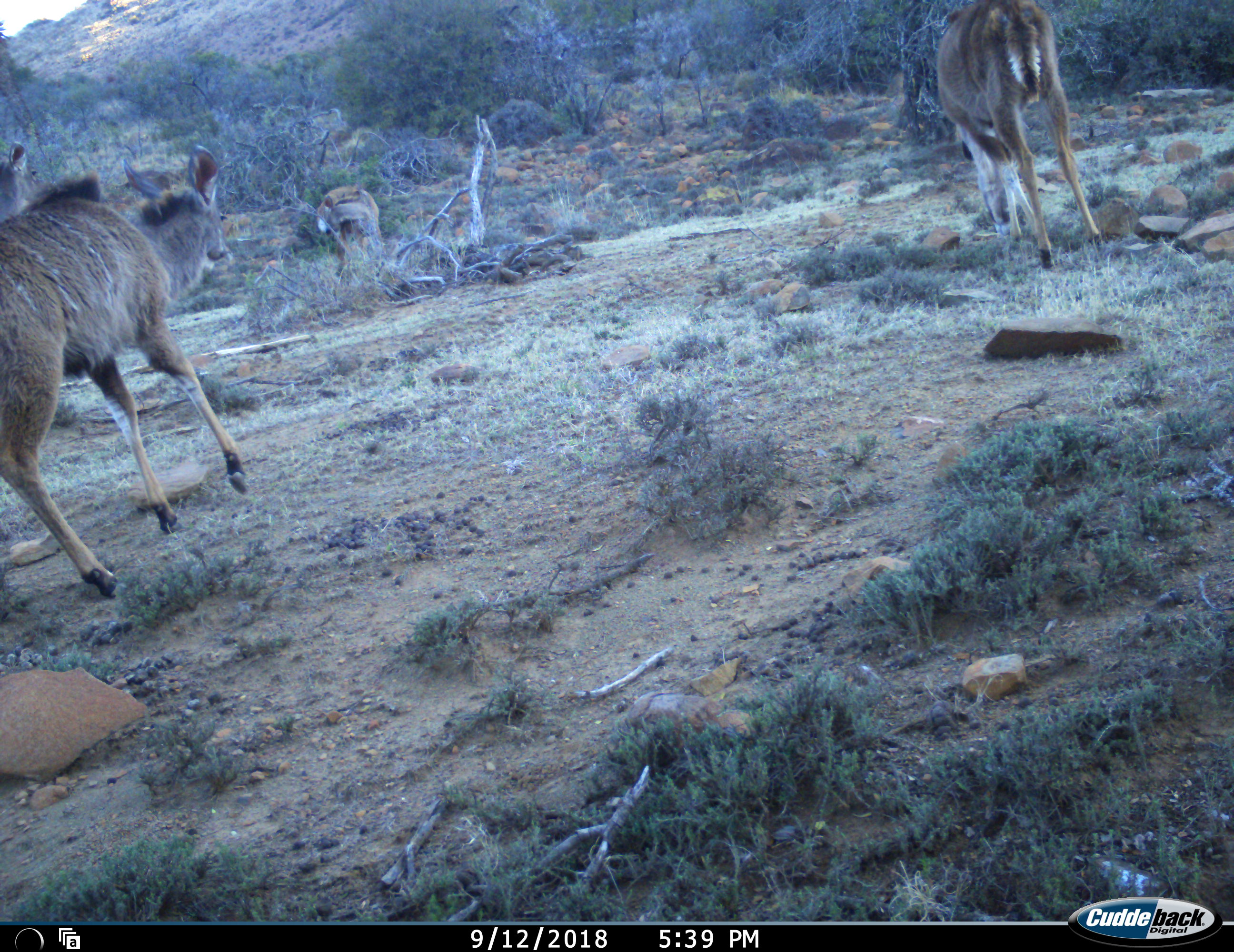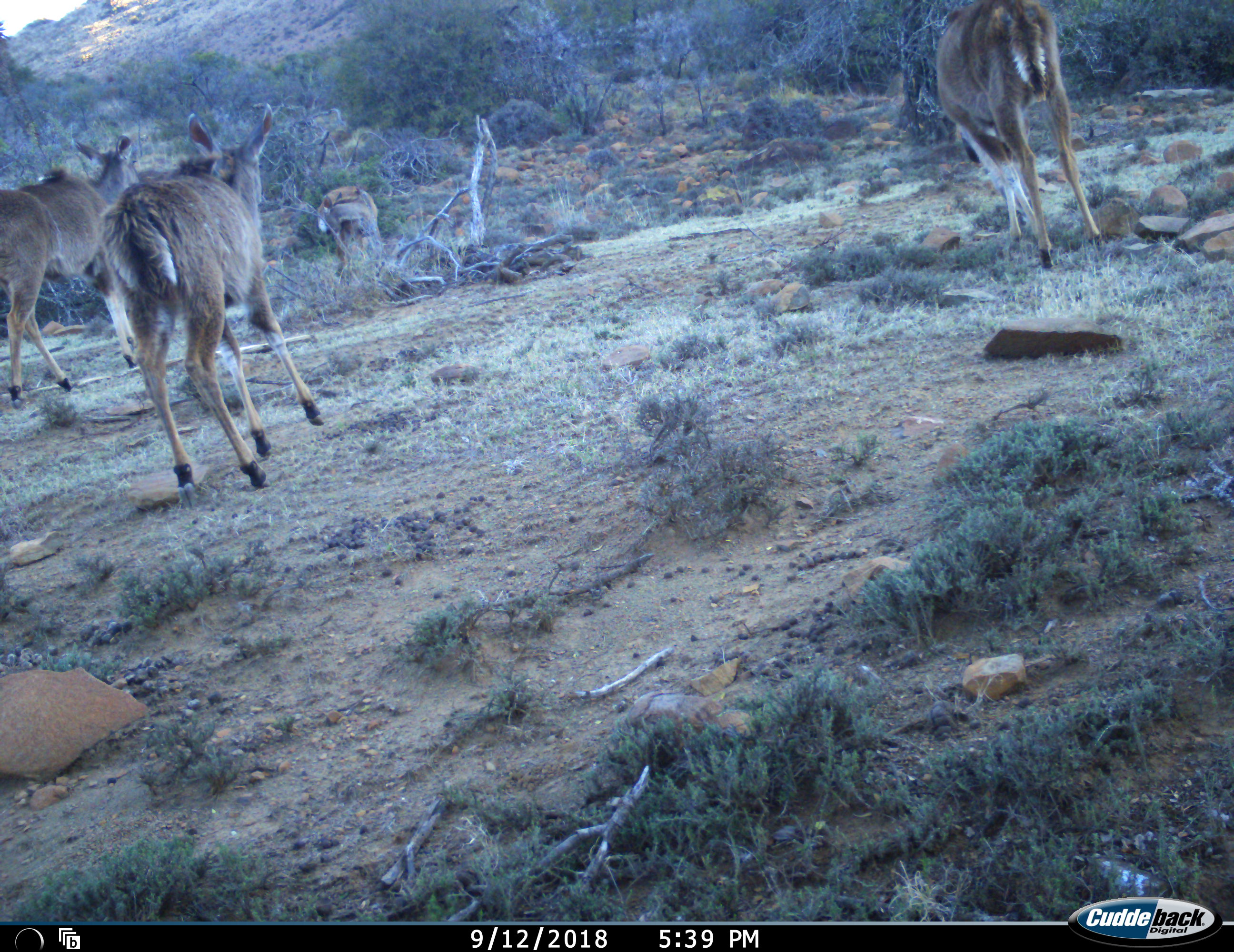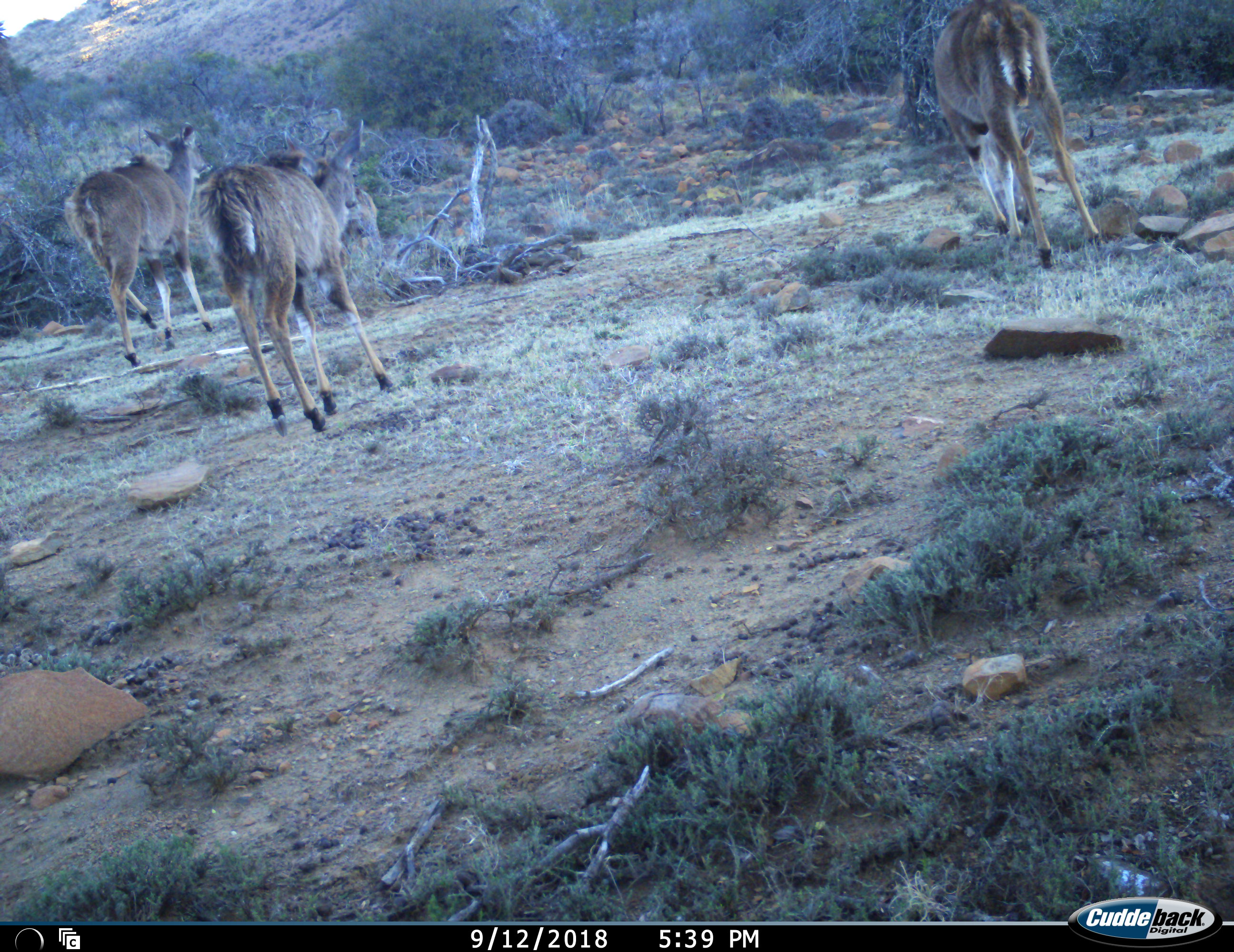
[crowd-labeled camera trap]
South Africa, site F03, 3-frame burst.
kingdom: Animalia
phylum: Chordata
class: Mammalia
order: Artiodactyla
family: Bovidae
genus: Tragelaphus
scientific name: Tragelaphus strepsiceros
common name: greater kudu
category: kudu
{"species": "kudu (greater kudu) (Tragelaphus strepsiceros)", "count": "4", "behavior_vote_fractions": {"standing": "57%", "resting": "0%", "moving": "100%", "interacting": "0%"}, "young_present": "57%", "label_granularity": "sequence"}